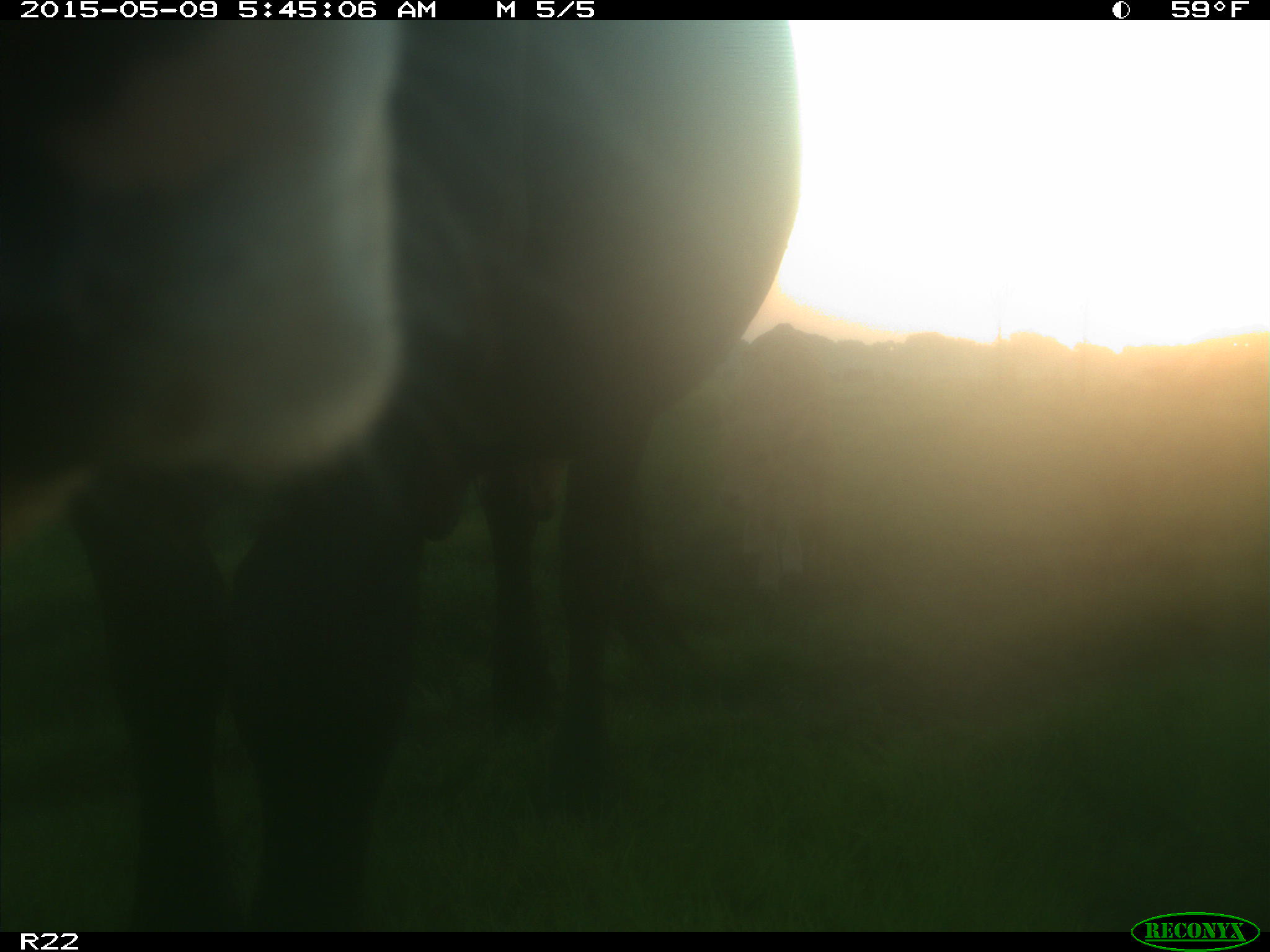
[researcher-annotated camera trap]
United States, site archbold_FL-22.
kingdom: Animalia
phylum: Chordata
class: Mammalia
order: Artiodactyla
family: Bovidae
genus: Bos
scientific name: Bos taurus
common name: domestic cow